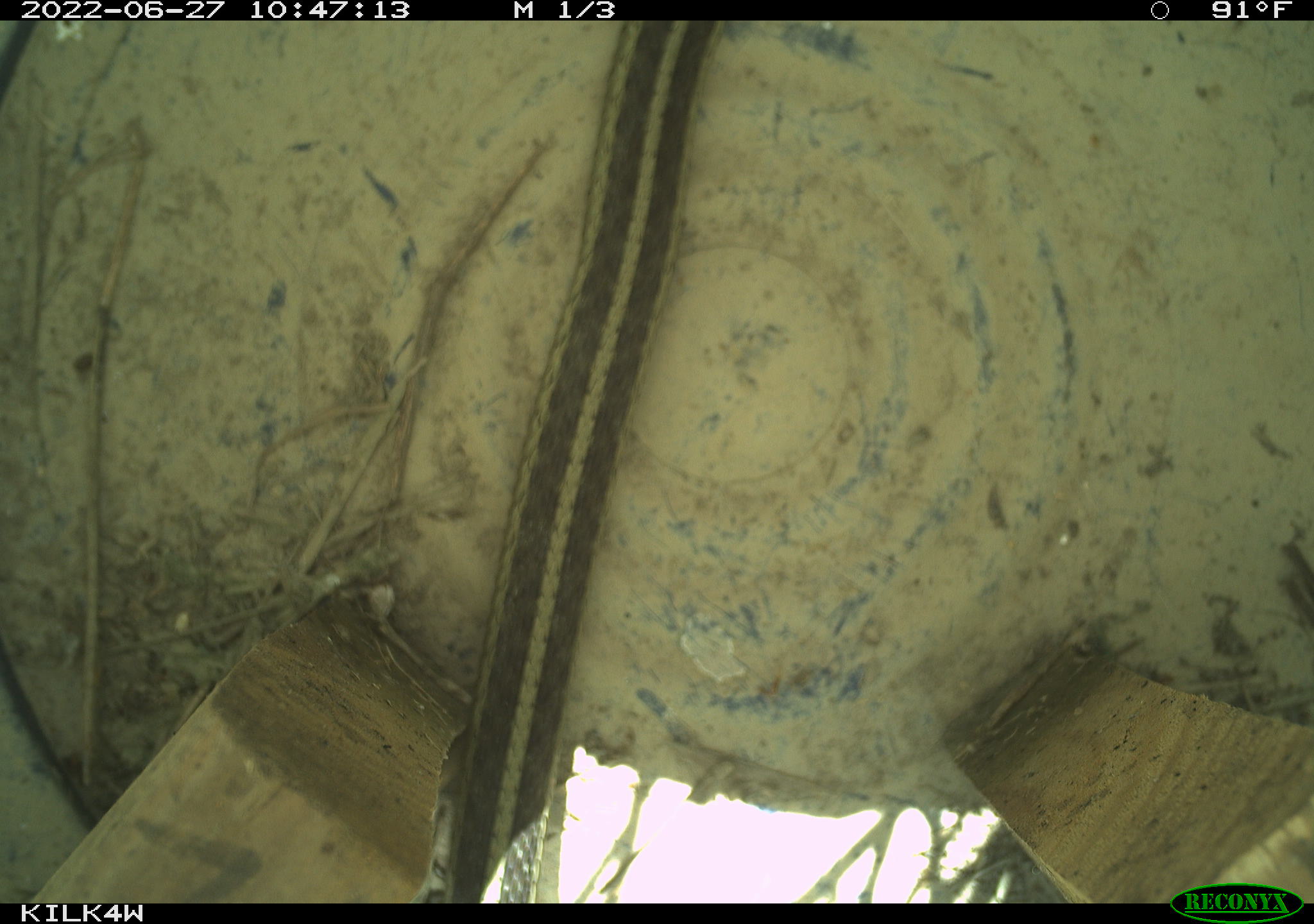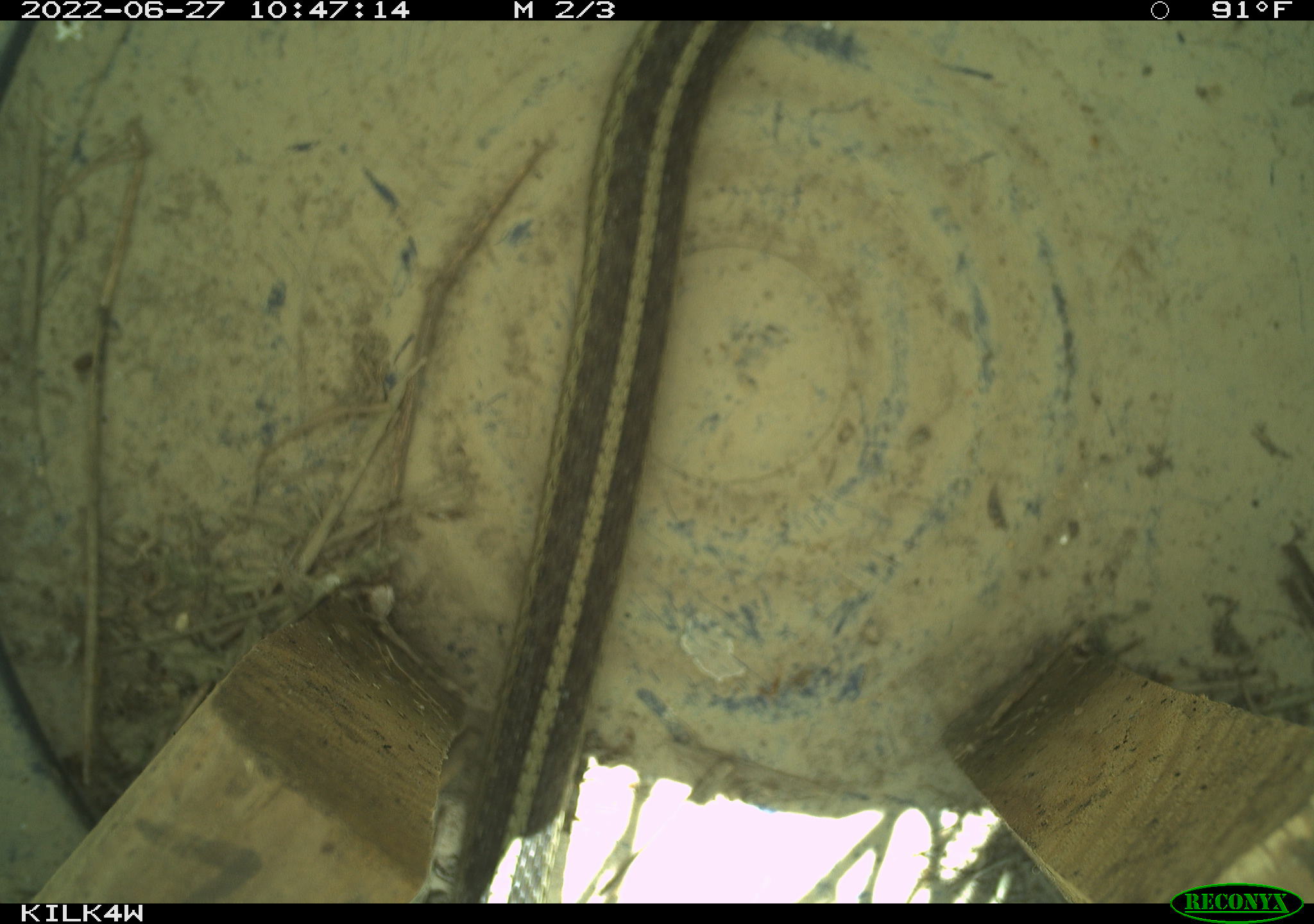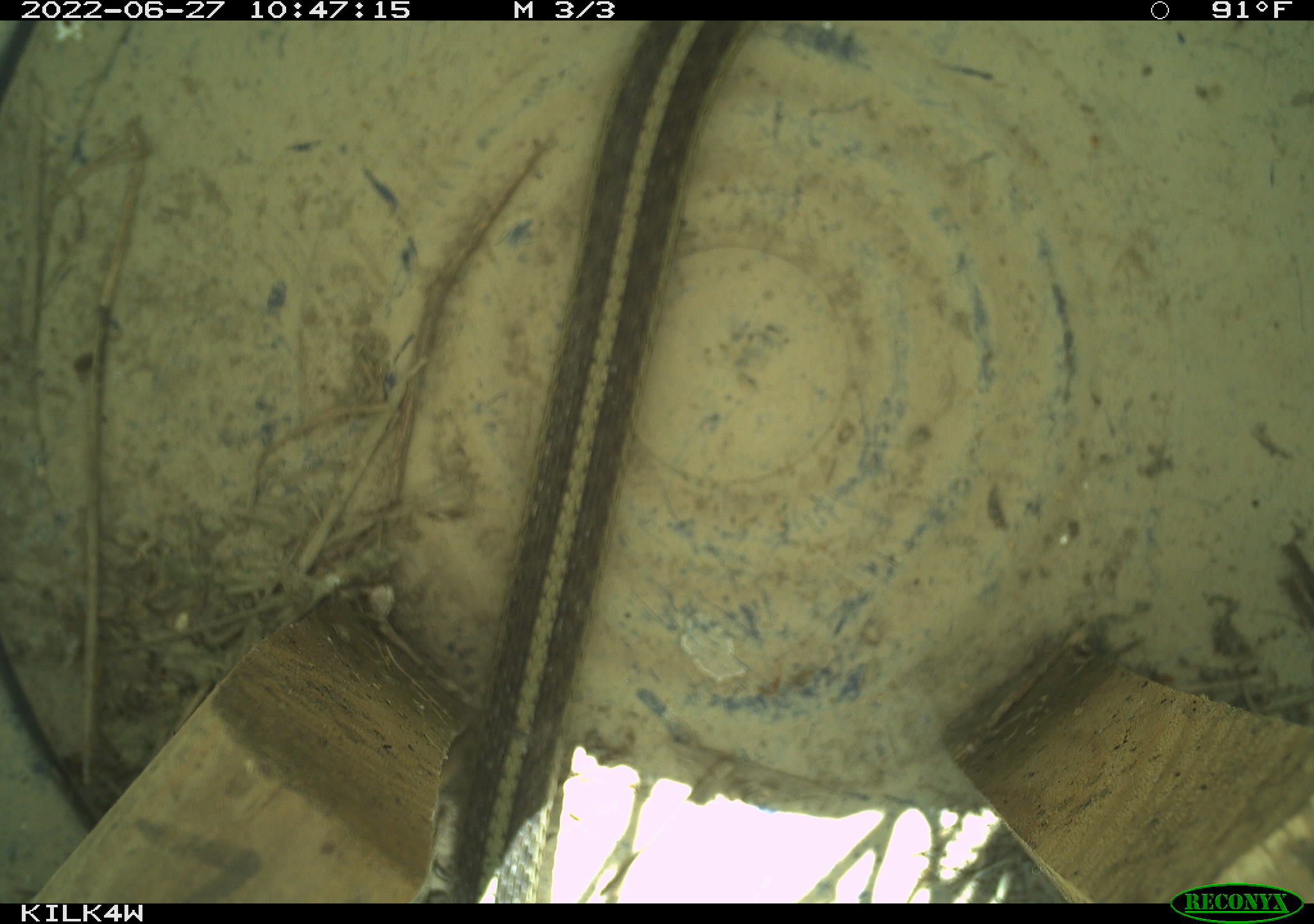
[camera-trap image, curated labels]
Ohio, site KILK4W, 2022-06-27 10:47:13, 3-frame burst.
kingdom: Animalia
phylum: Chordata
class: Reptilia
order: Squamata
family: Colubridae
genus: Thamnophis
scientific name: Thamnophis sirtalis sirtalis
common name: eastern gartersnake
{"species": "eastern gartersnake (Thamnophis sirtalis sirtalis)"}